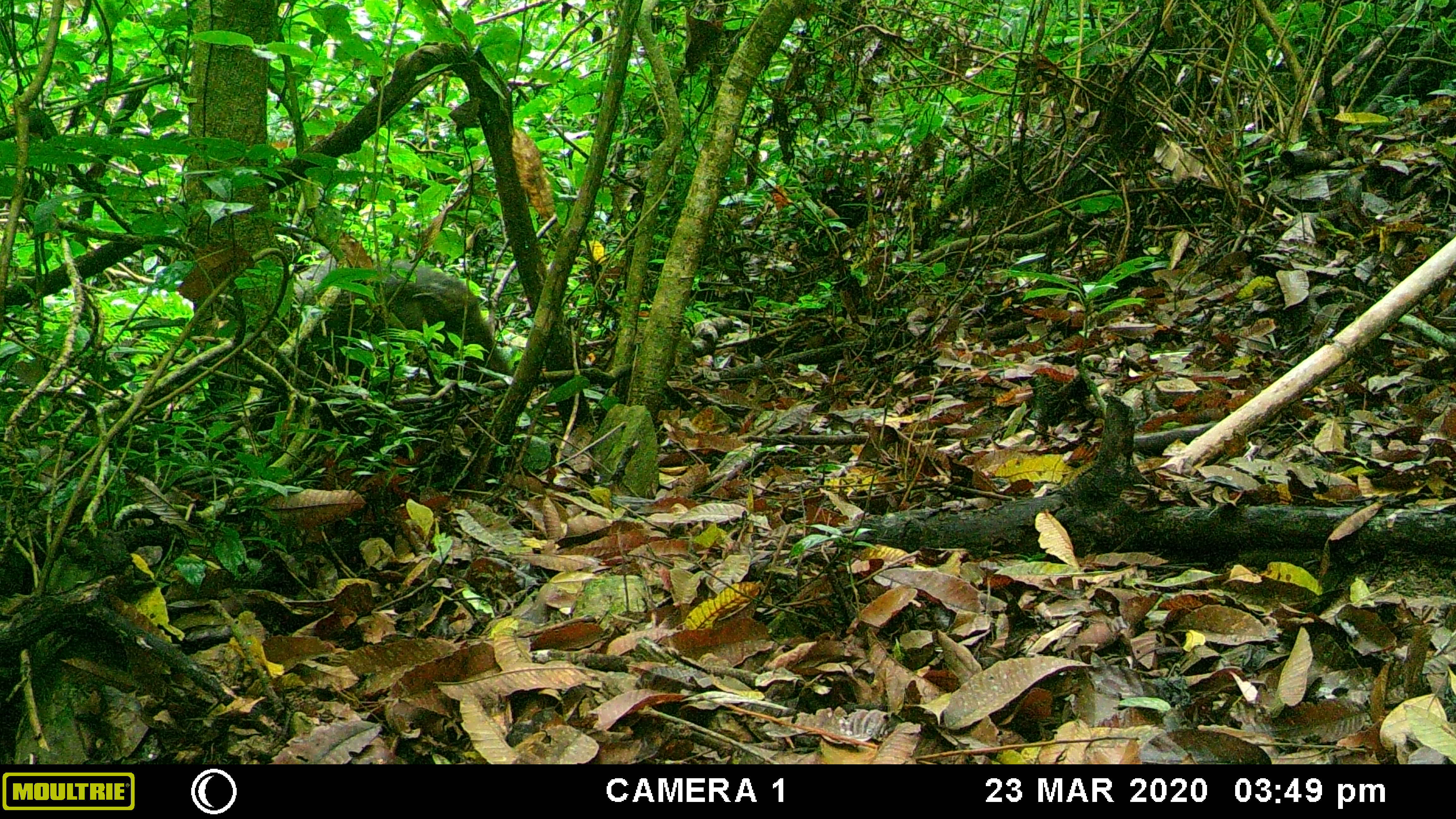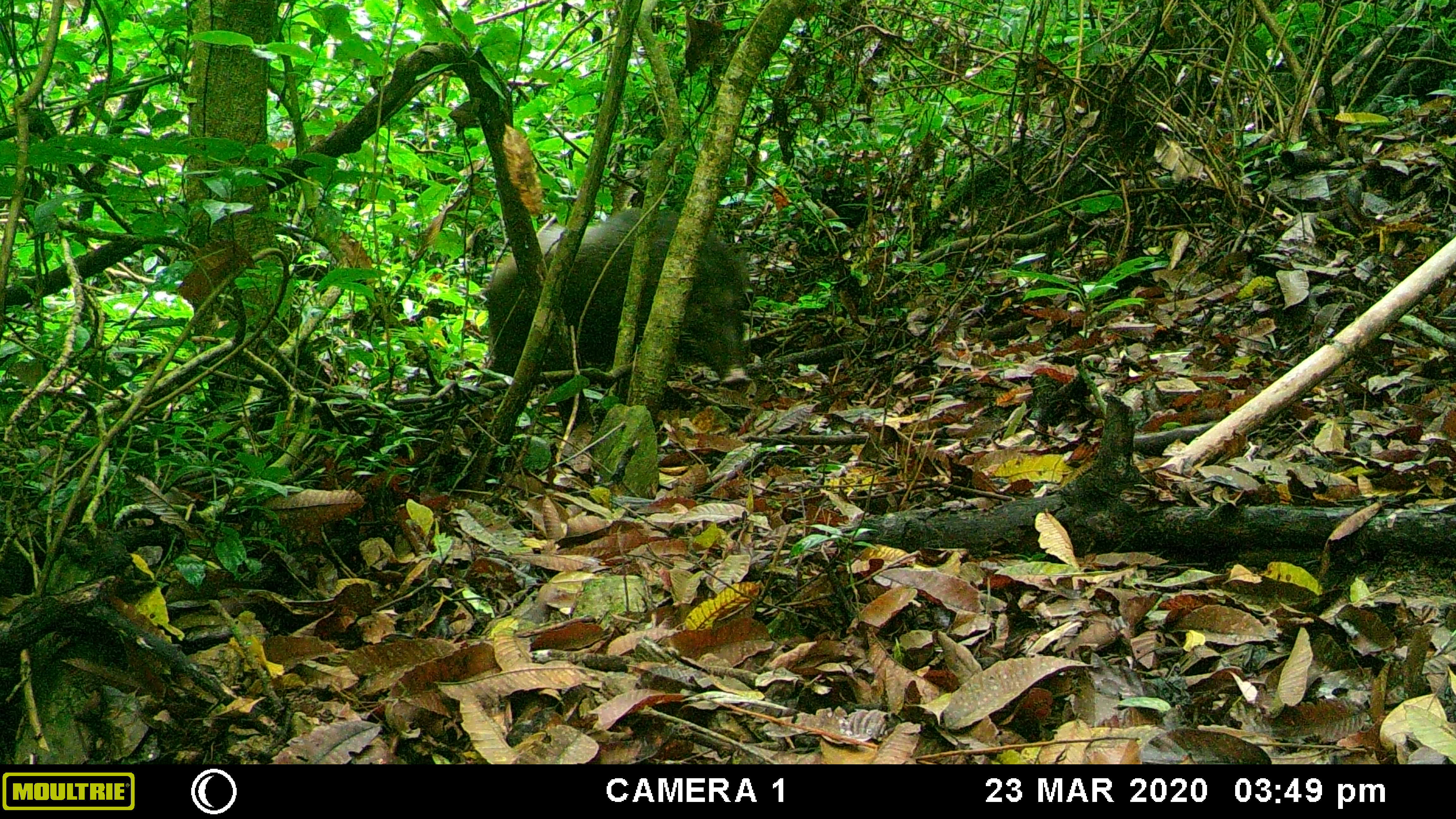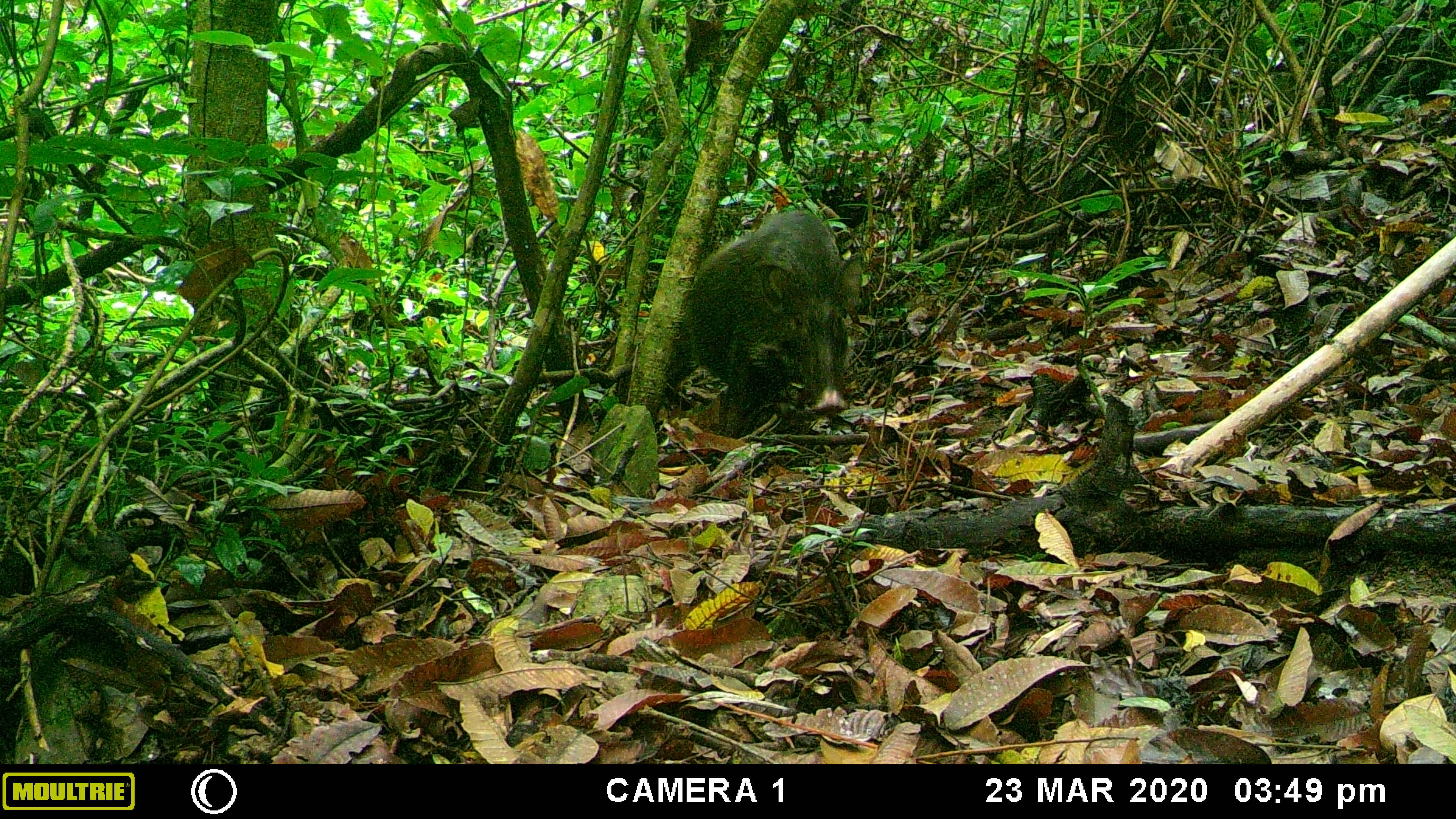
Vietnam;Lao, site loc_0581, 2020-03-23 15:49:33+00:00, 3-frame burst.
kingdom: Animalia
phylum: Chordata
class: Mammalia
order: Artiodactyla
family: Suidae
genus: Sus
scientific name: Sus scrofa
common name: eurasian wild pig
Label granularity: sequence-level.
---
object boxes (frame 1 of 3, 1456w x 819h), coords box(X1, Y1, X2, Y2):
eurasian wild pig: box(294, 257, 512, 383)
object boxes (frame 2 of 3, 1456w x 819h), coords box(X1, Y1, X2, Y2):
eurasian wild pig: box(479, 203, 754, 387)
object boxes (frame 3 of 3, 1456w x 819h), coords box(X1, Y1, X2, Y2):
eurasian wild pig: box(685, 204, 863, 438)